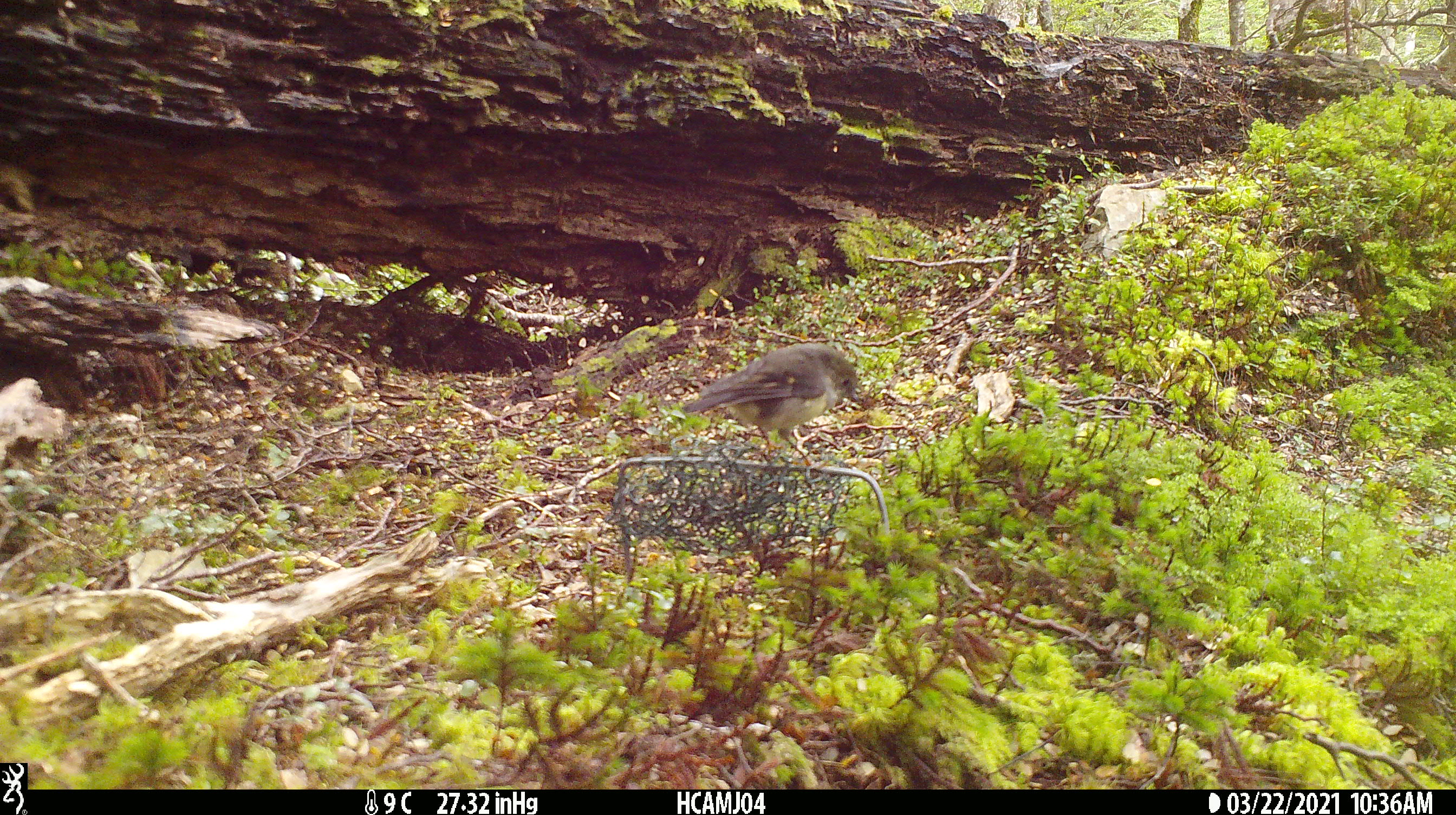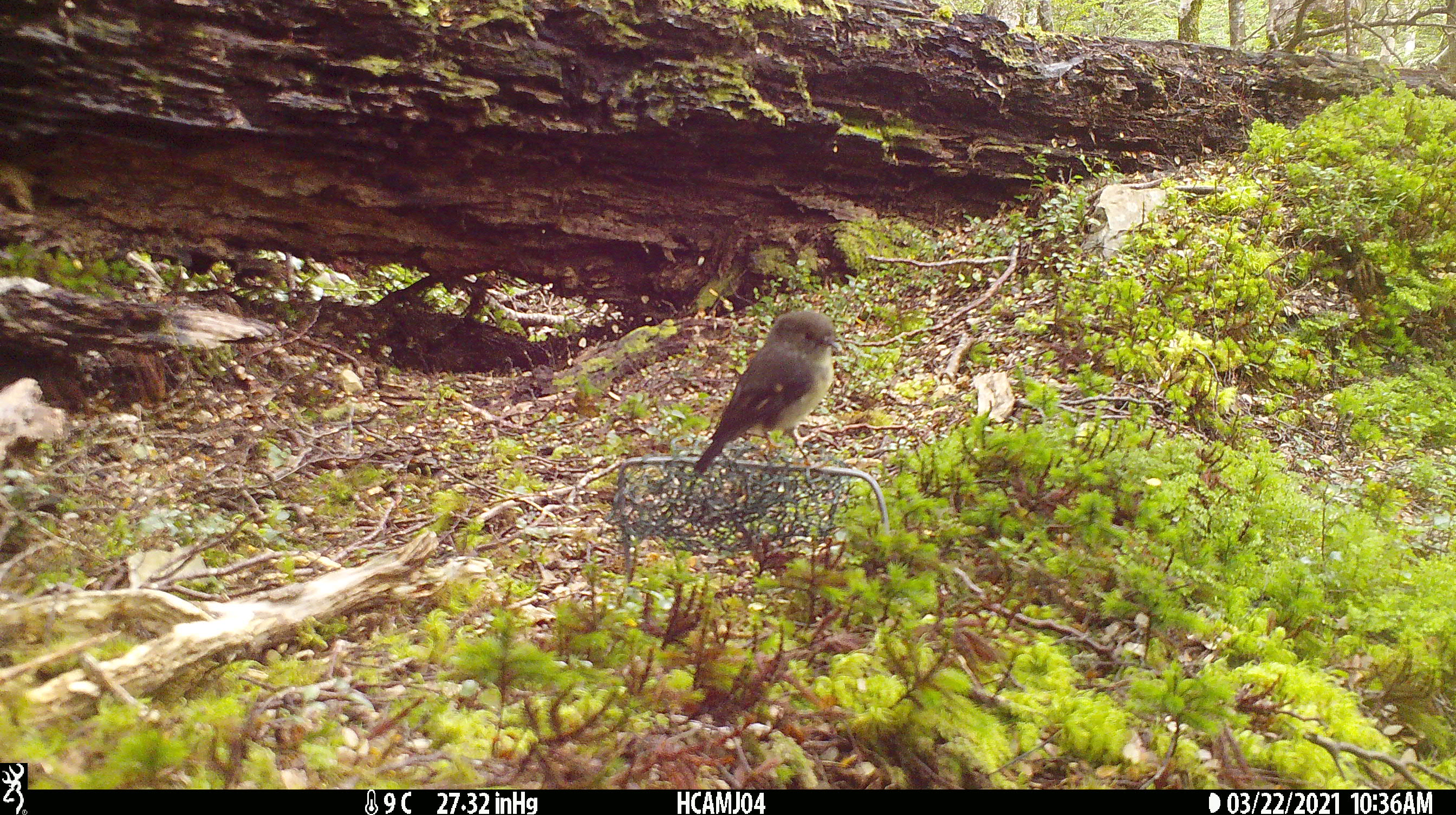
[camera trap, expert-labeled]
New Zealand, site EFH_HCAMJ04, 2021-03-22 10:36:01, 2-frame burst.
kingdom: Animalia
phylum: Chordata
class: Aves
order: Passeriformes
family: Petroicidae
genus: Petroica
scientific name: Petroica macrocephala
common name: tomtit